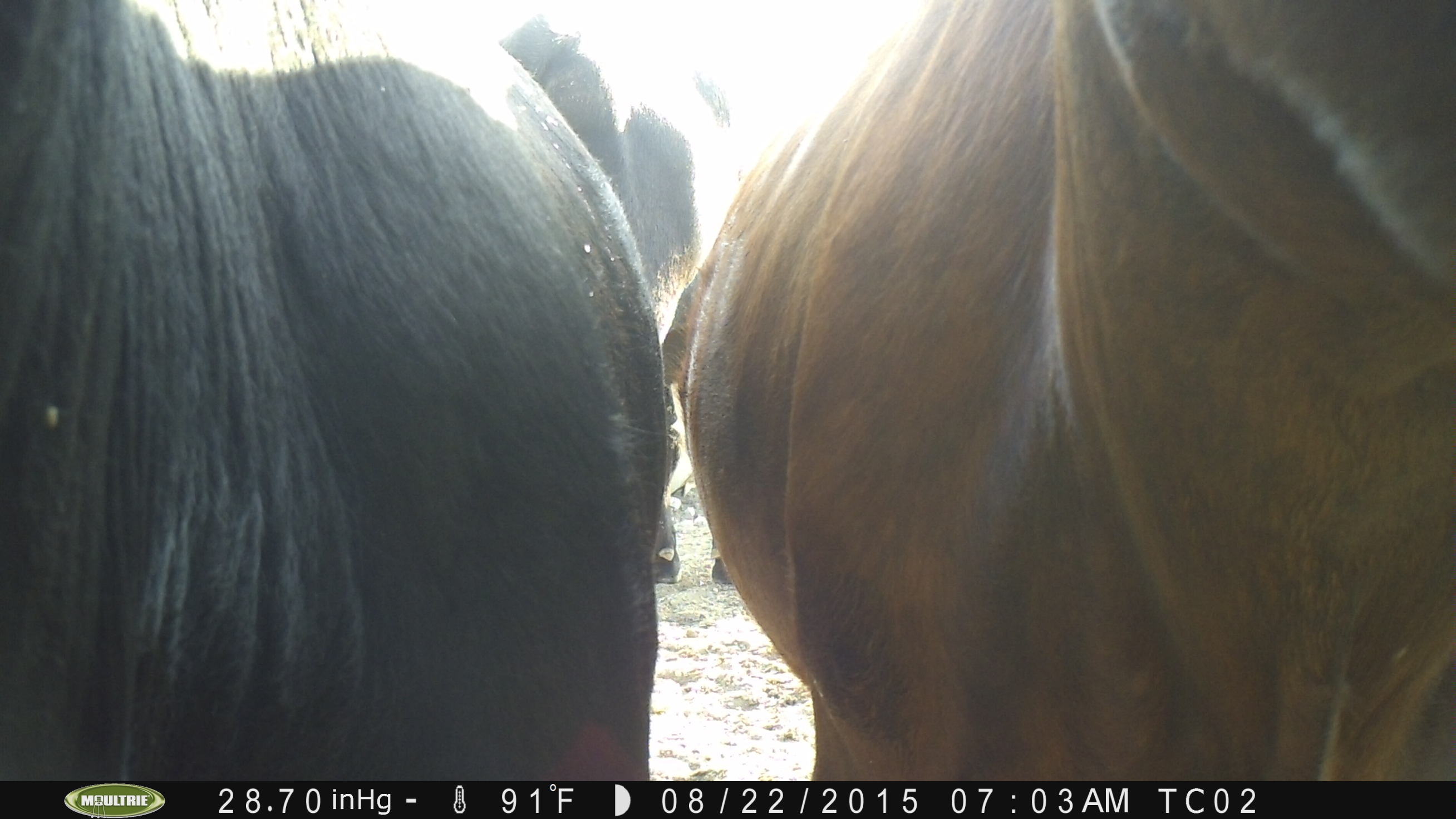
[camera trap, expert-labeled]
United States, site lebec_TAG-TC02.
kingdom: Animalia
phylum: Chordata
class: Mammalia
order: Artiodactyla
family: Bovidae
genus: Bos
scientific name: Bos taurus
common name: domestic cow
Bos taurus (domestic cow).